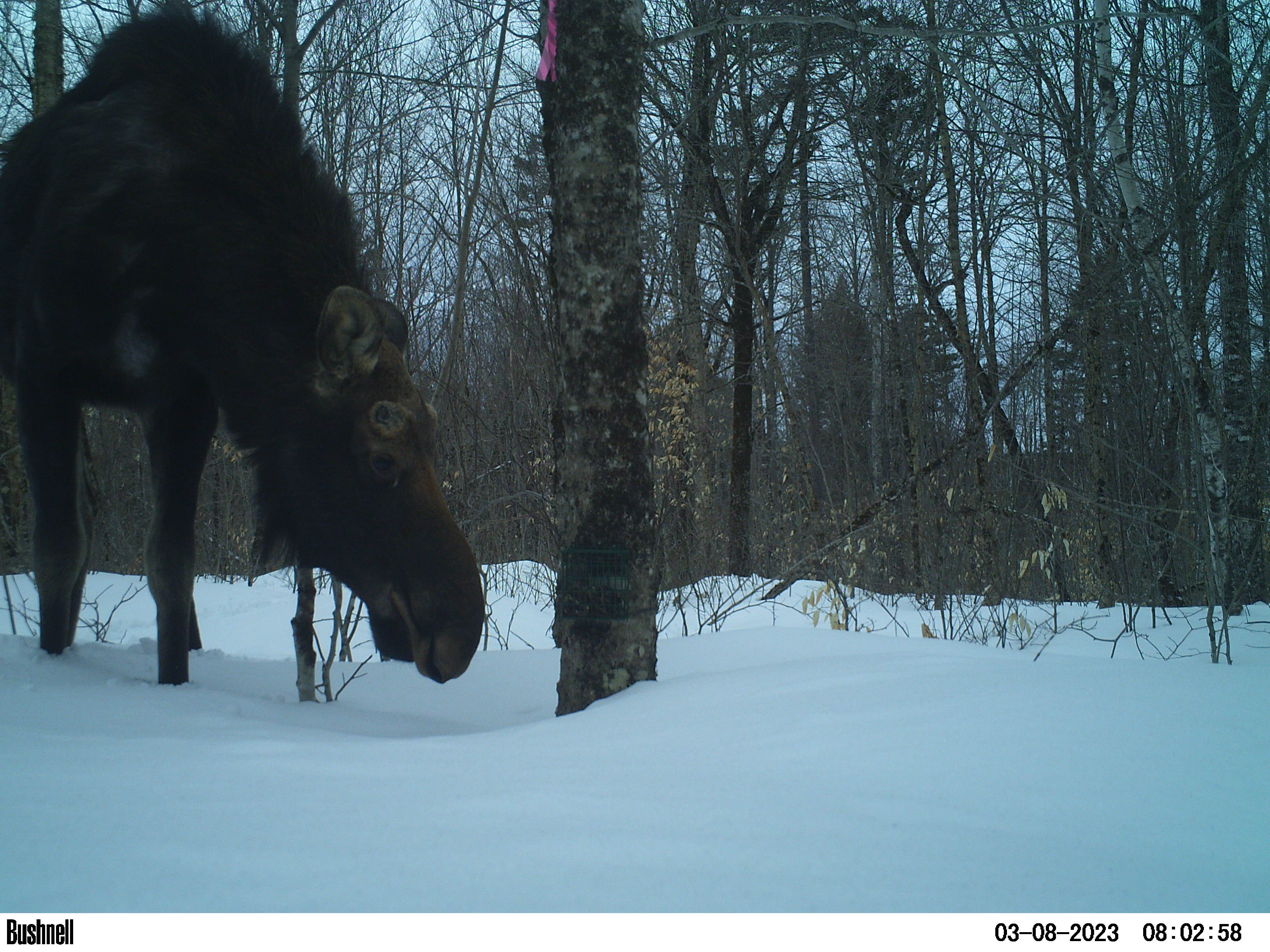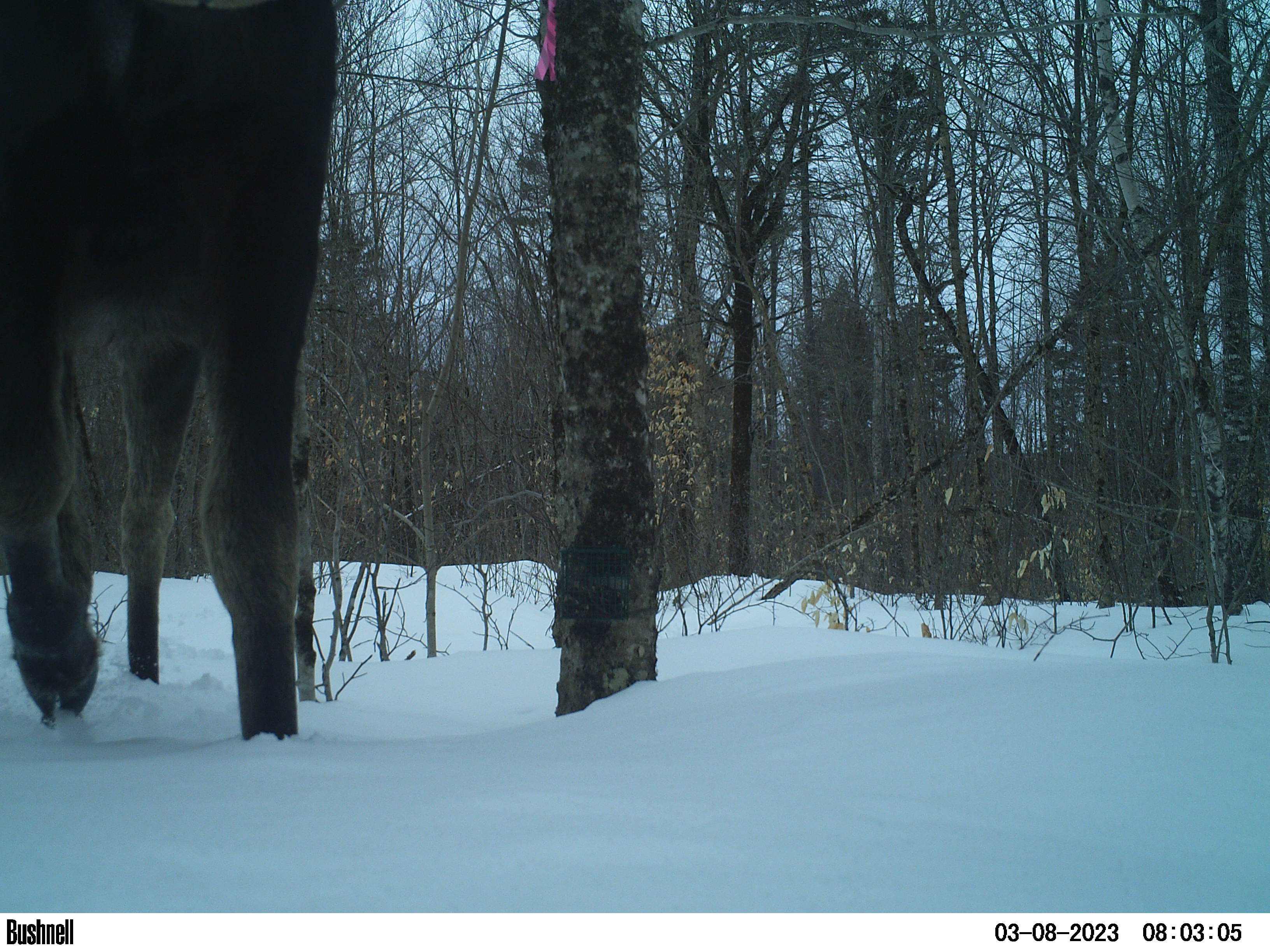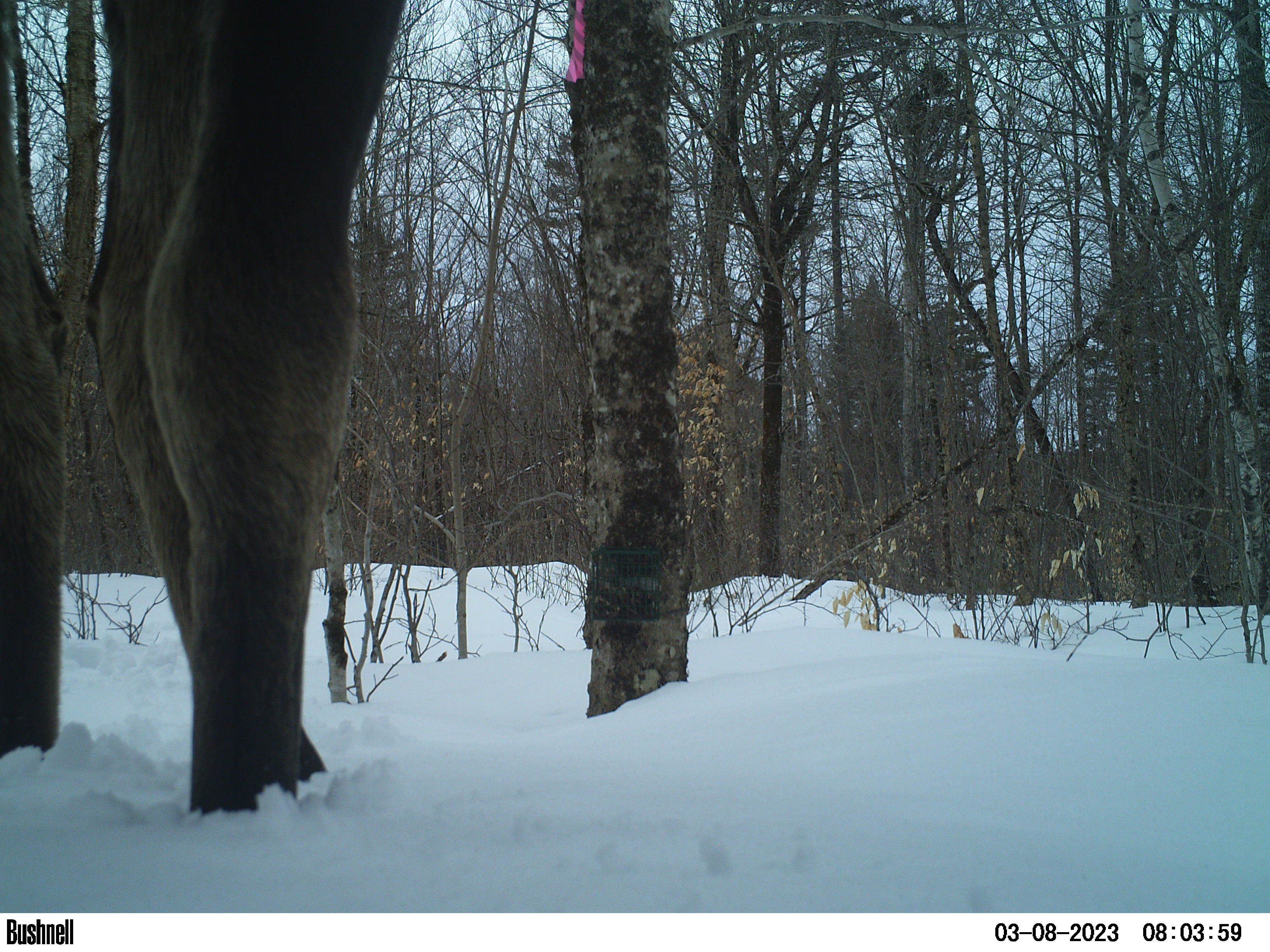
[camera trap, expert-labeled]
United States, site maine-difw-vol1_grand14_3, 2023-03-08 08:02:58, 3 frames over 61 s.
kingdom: Animalia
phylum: Chordata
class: Mammalia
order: Artiodactyla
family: Cervidae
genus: Alces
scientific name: Alces alces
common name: moose